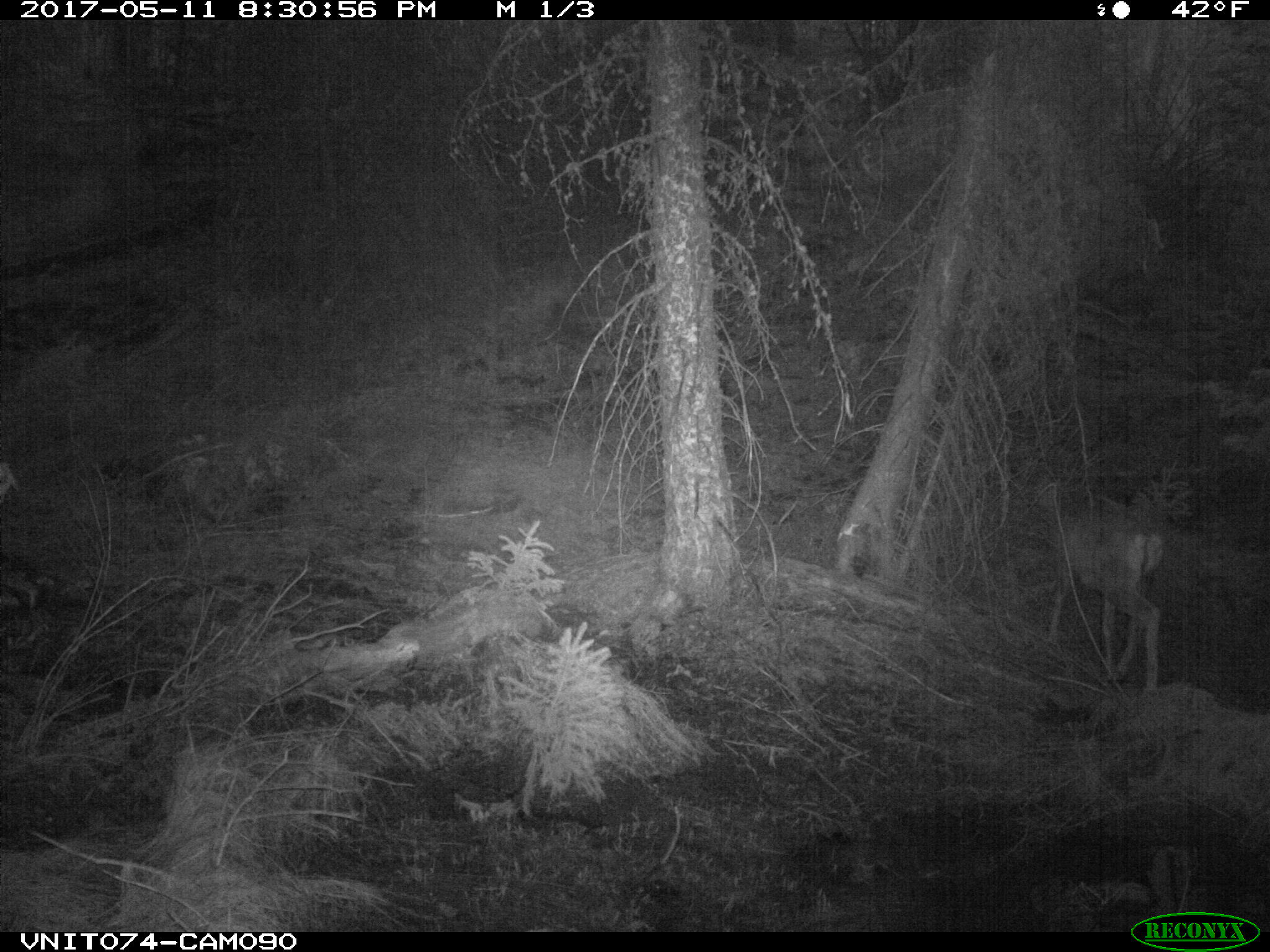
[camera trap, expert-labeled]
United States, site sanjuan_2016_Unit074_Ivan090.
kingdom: Animalia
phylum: Chordata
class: Mammalia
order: Artiodactyla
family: Cervidae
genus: Odocoileus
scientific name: Odocoileus hemionus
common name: mule deer